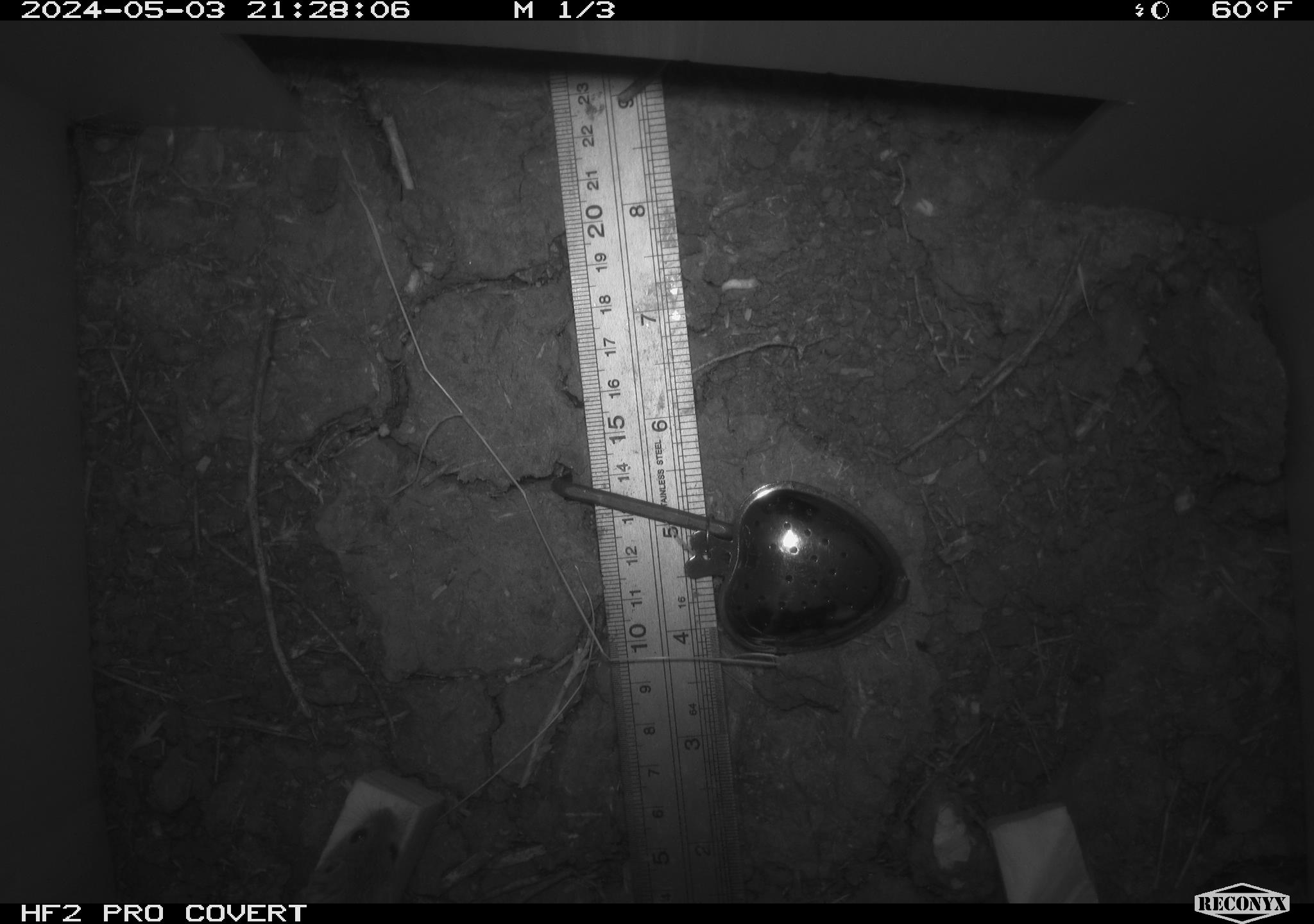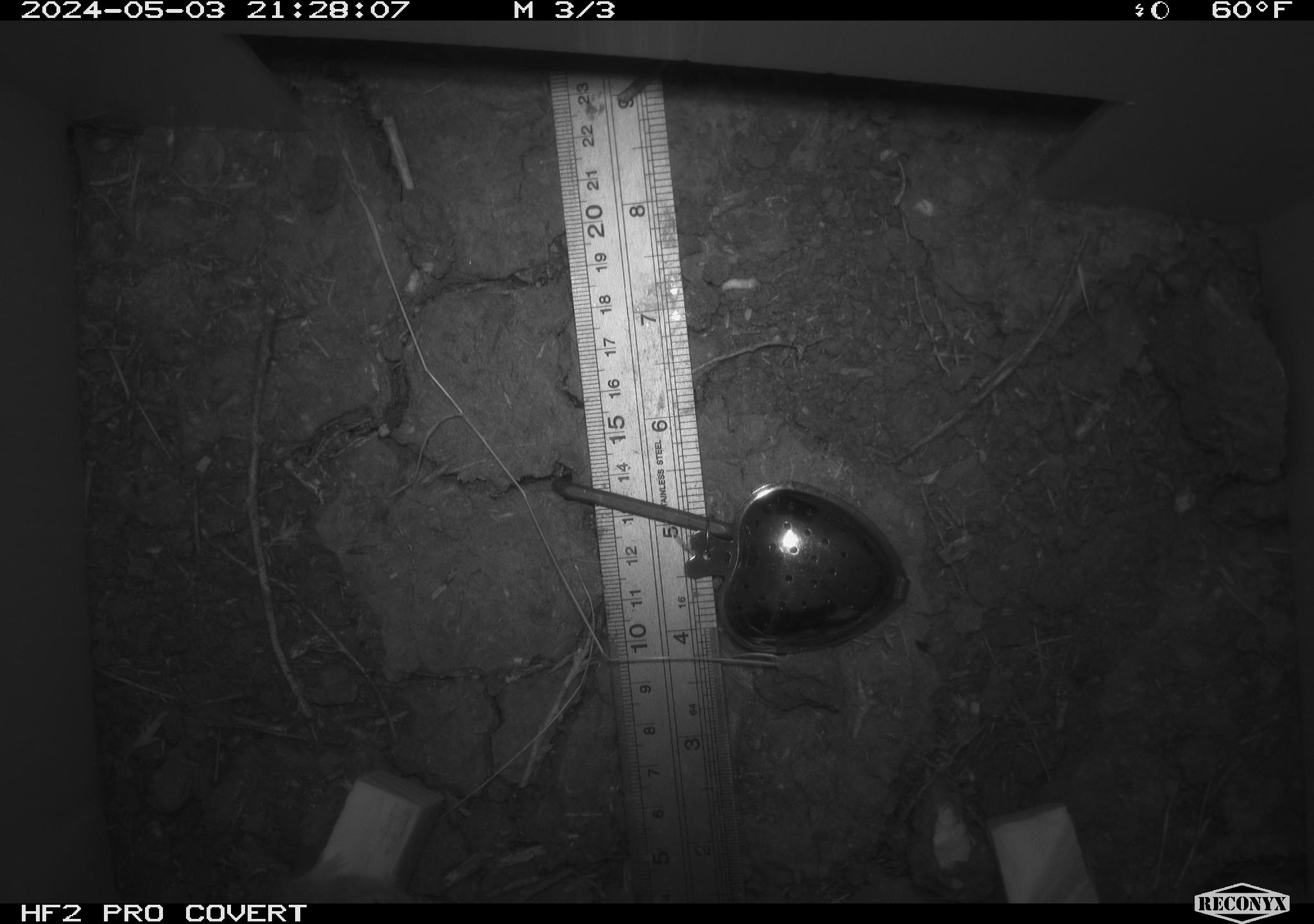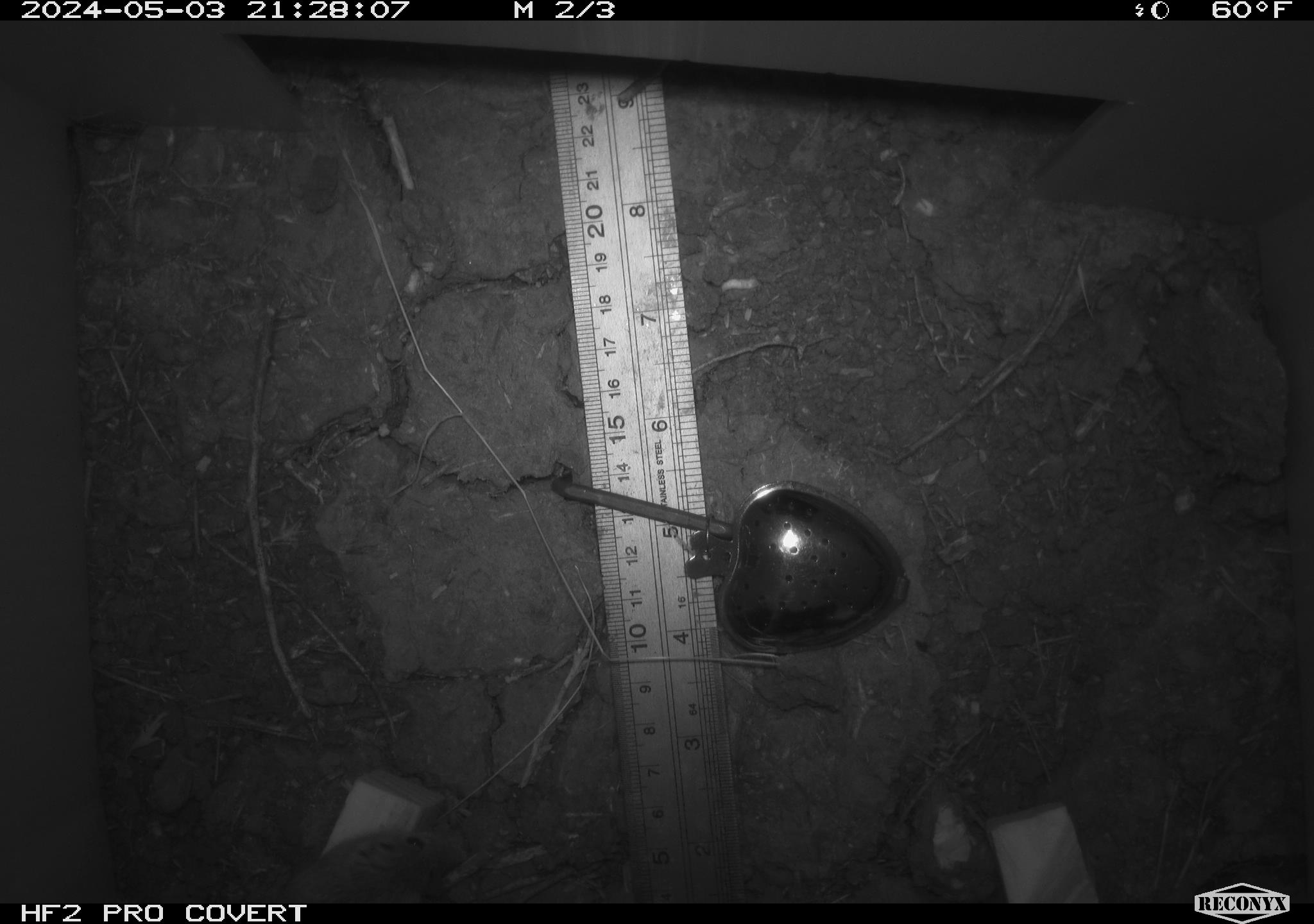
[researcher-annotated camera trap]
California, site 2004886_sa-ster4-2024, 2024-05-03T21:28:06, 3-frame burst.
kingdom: Animalia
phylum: Chordata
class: Mammalia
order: Rodentia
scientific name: Rodentia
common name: mouse species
Mouse species (Rodentia).